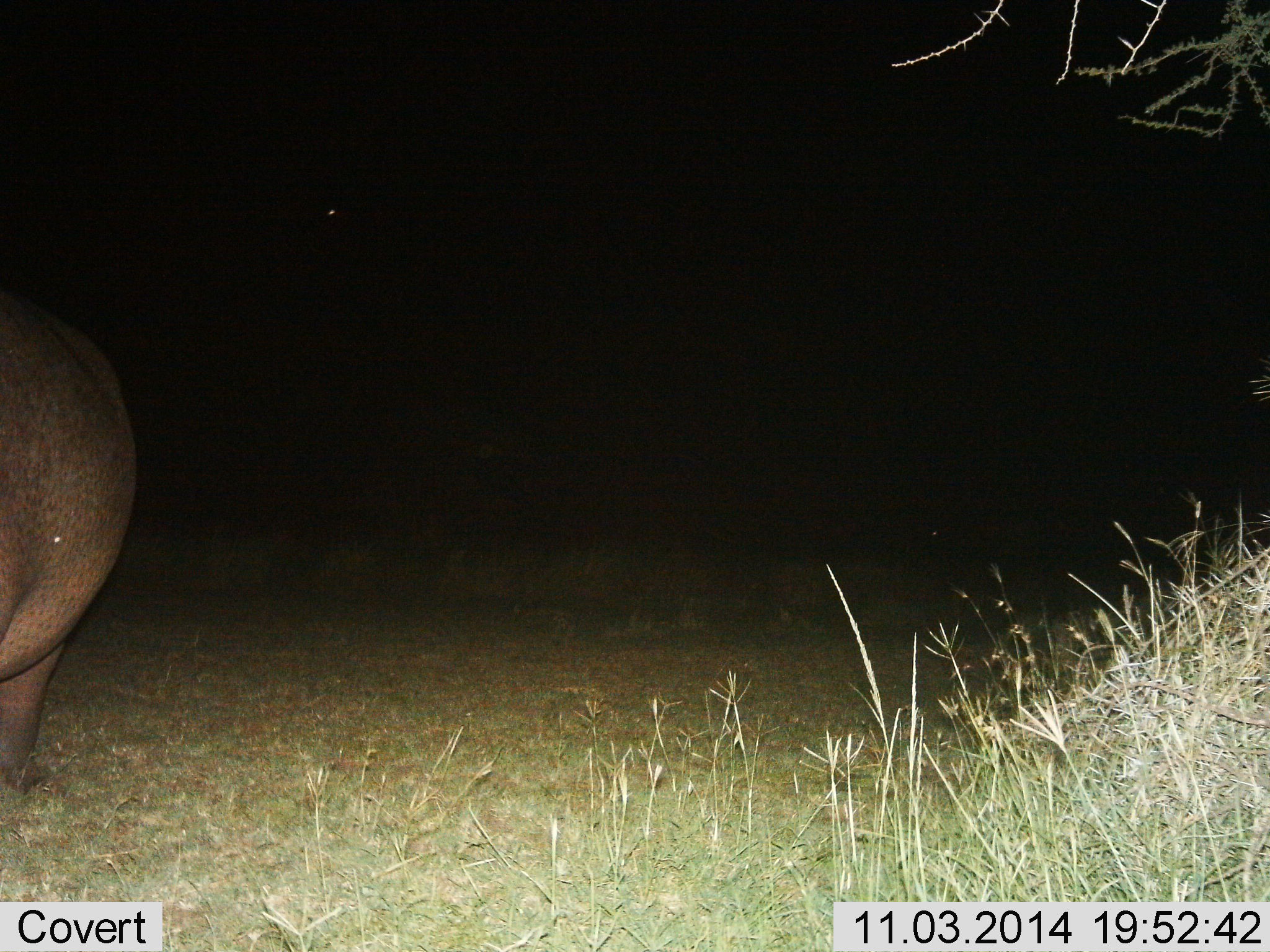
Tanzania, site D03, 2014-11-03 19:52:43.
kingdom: Animalia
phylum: Chordata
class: Mammalia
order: Artiodactyla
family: Hippopotamidae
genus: Hippopotamus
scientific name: Hippopotamus amphibius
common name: hippopotamus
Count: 1.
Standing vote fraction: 80%.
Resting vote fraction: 0%.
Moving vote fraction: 20%.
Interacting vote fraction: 0%.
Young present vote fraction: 0%.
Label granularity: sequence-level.